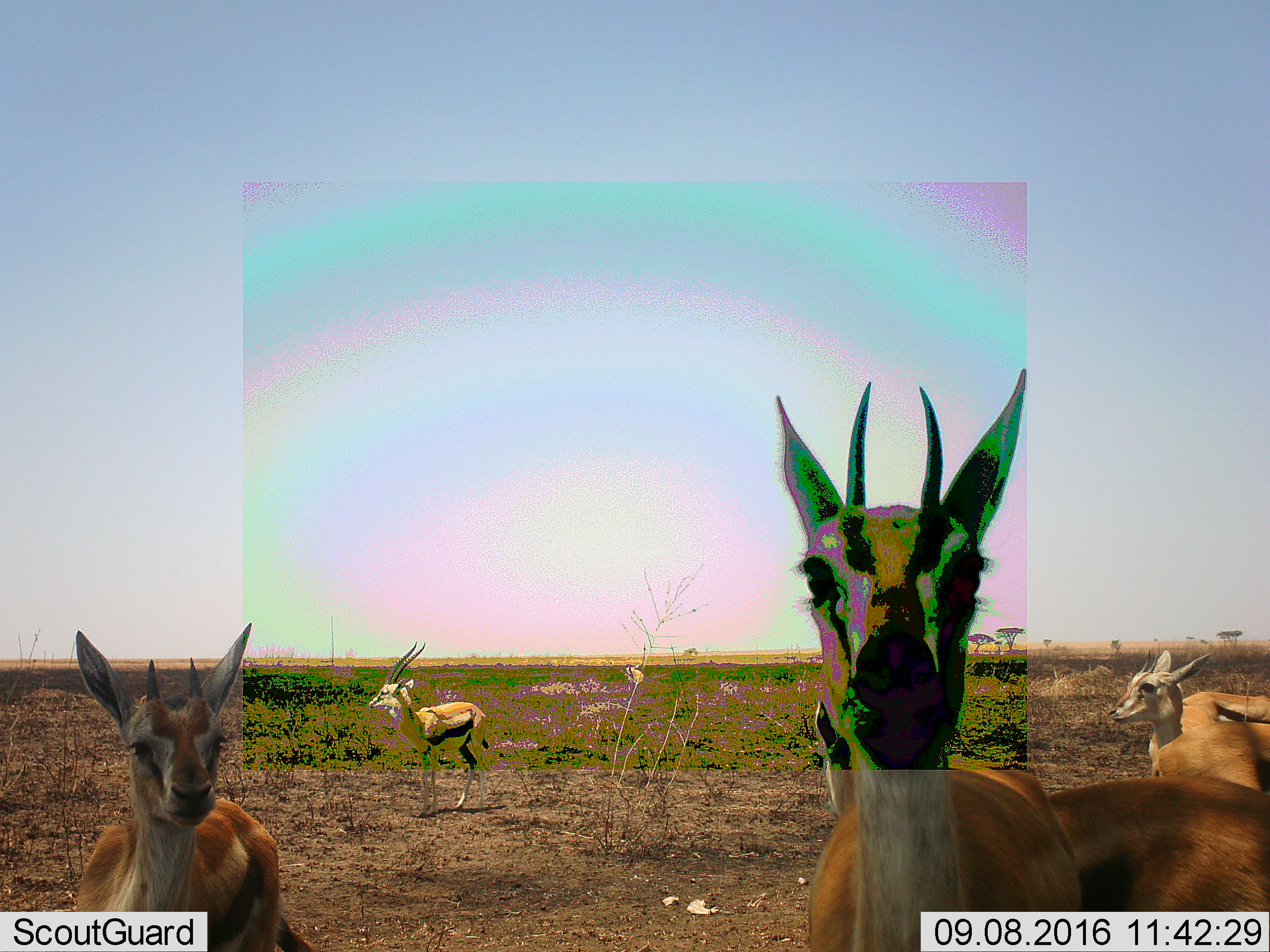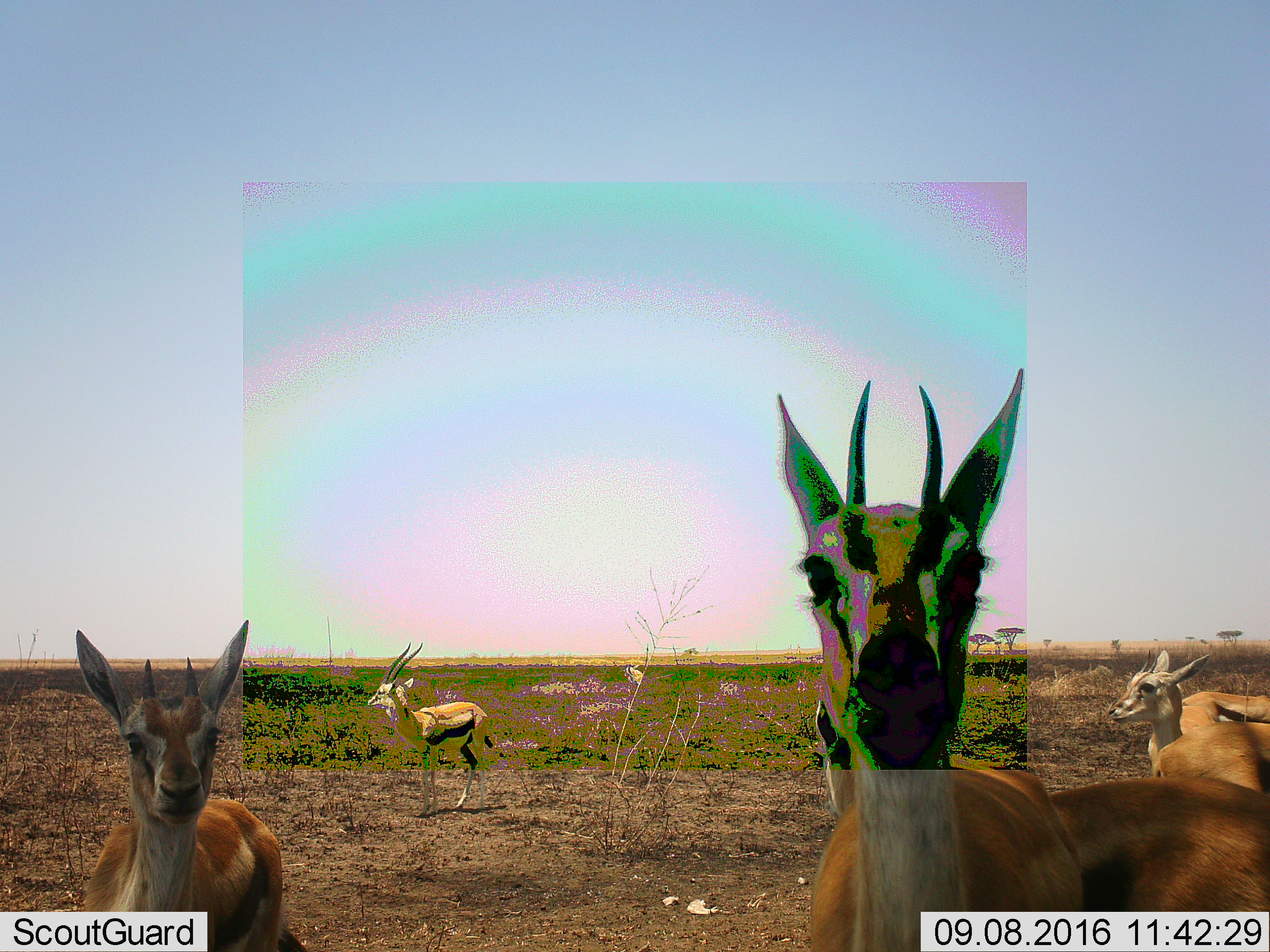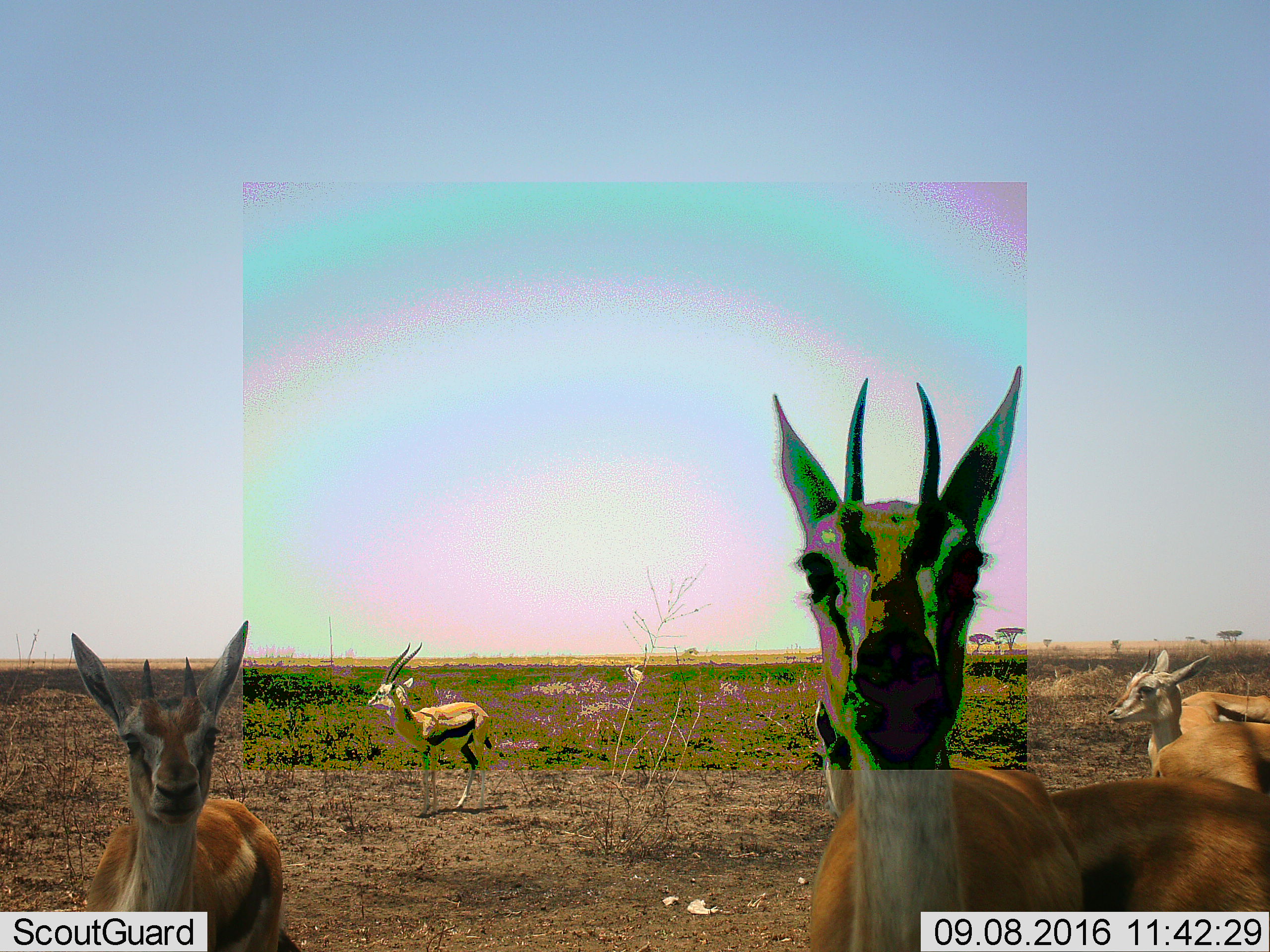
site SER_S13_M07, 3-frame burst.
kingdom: Animalia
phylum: Chordata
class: Mammalia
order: Artiodactyla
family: Bovidae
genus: Eudorcas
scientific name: Eudorcas thomsonii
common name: thomson's gazelle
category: gazellethomsons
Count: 5.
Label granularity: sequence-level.